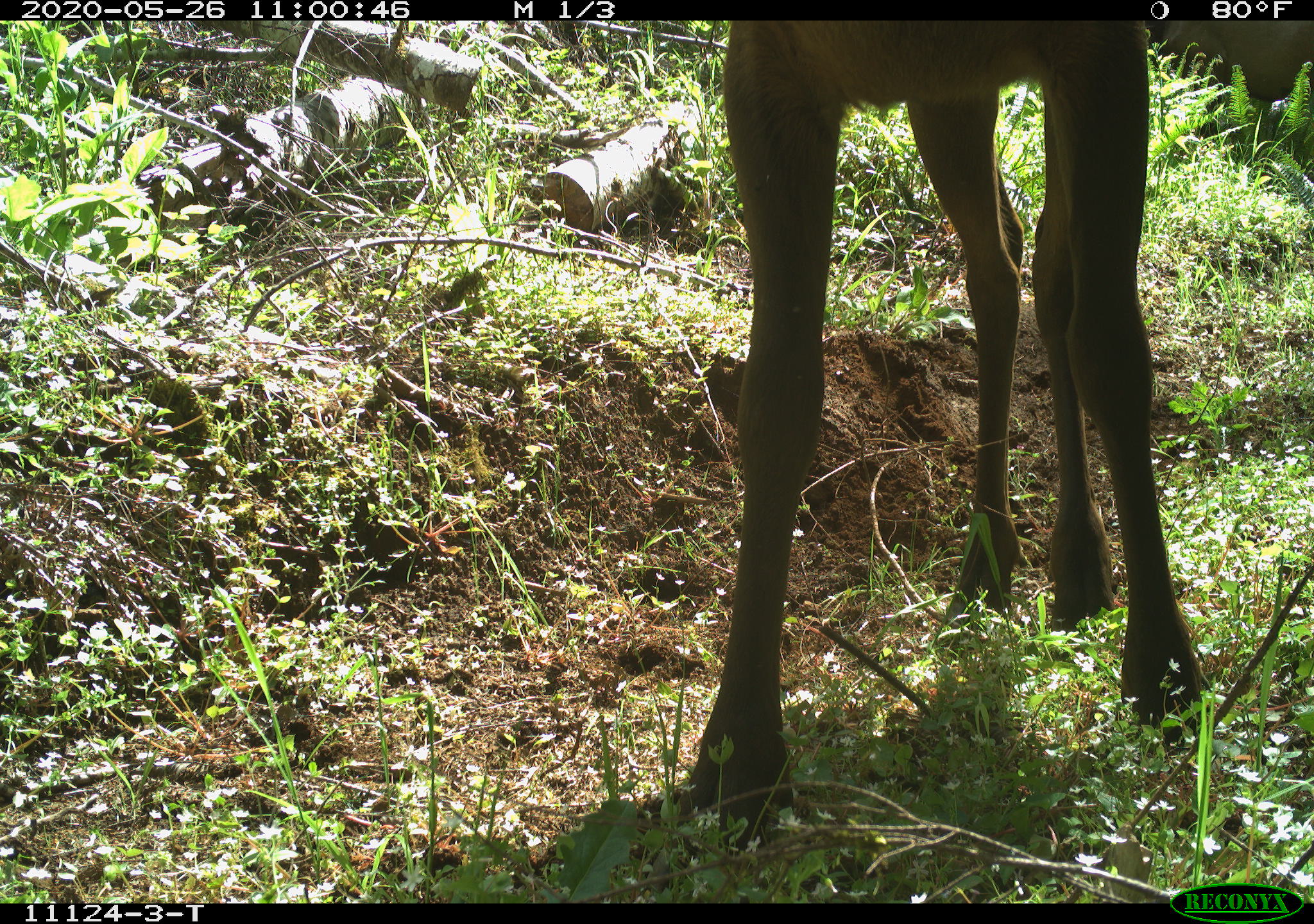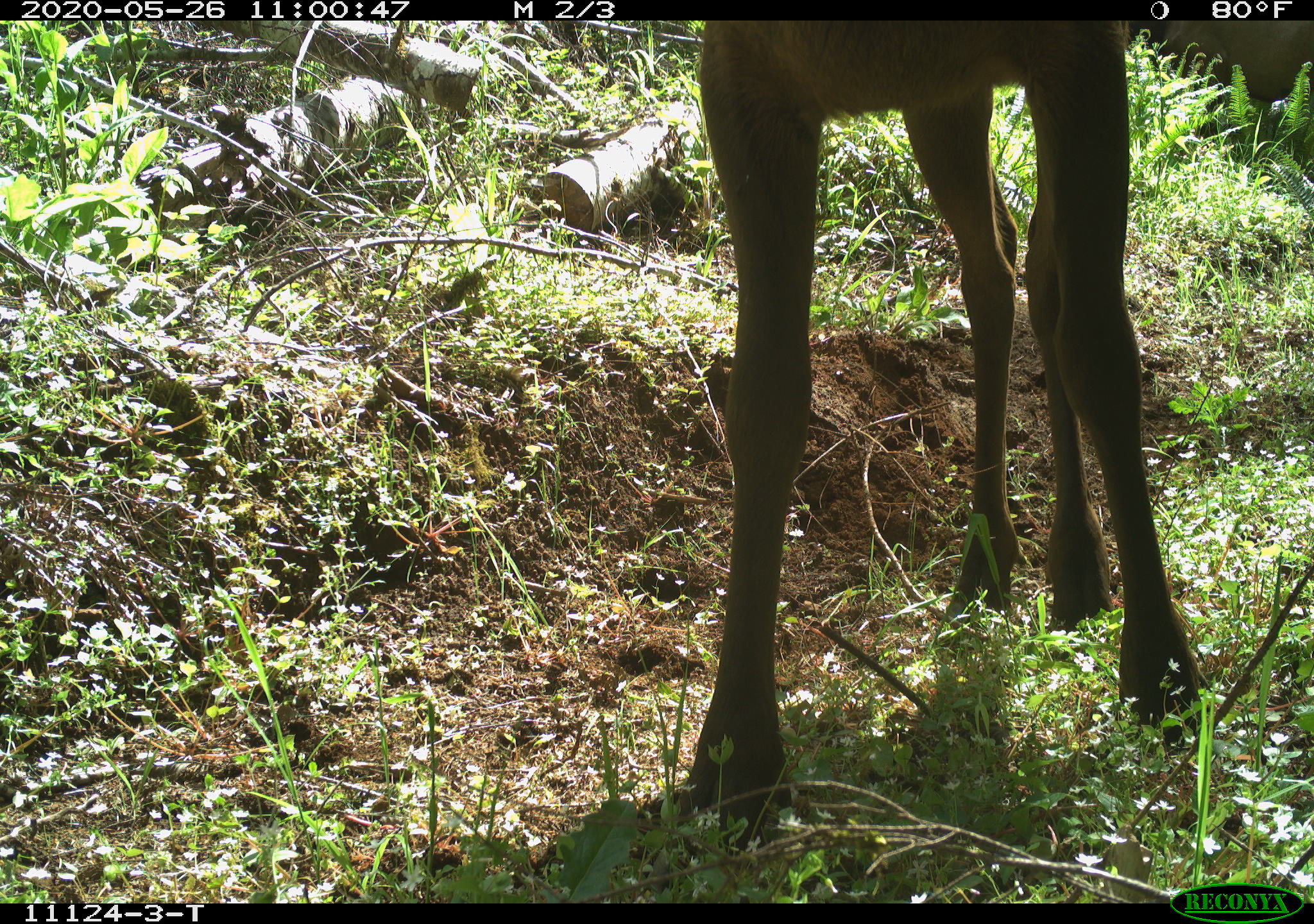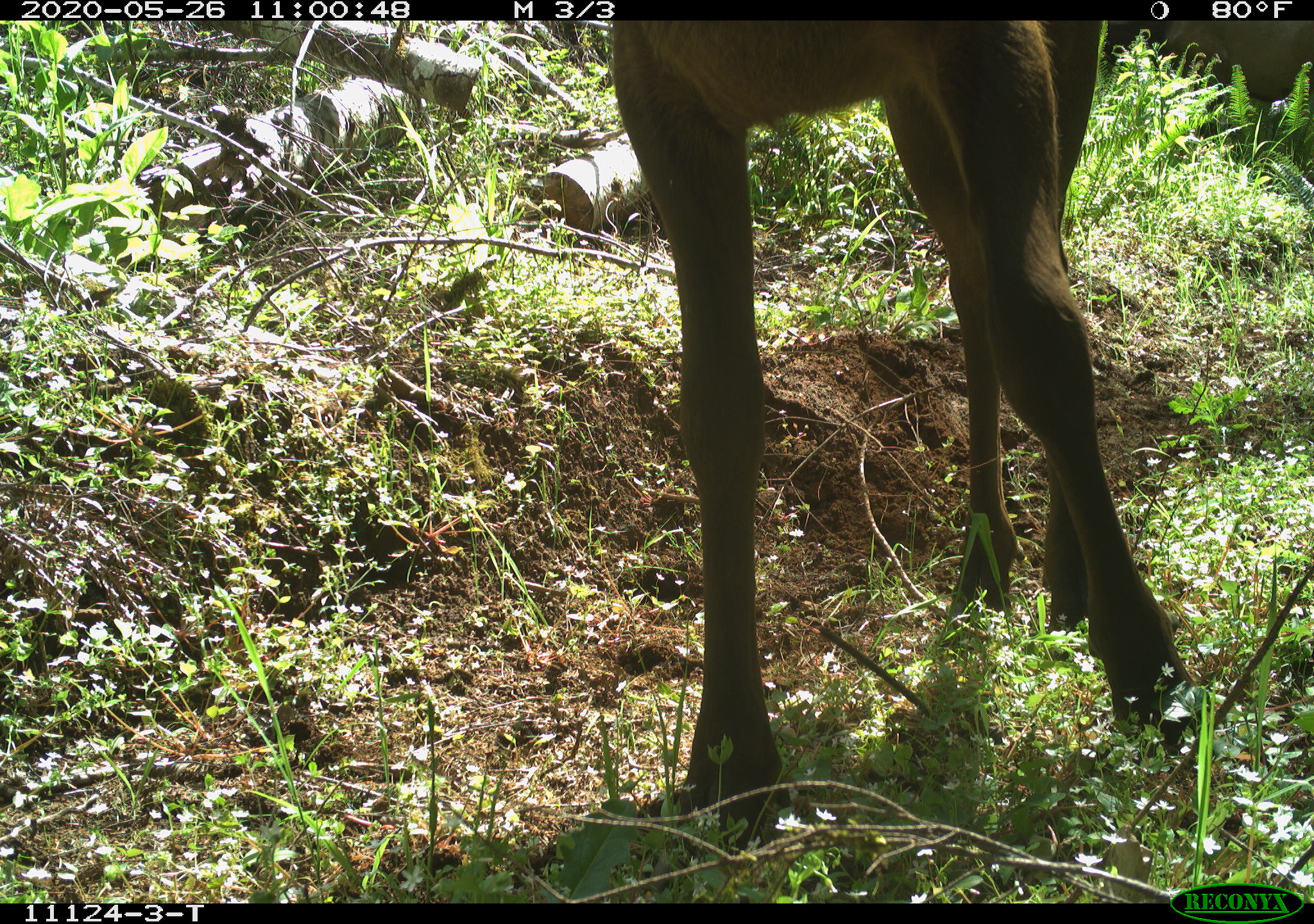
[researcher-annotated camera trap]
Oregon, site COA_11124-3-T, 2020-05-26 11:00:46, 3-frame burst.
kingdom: Animalia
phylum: Chordata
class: Mammalia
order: Artiodactyla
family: Cervidae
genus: Cervus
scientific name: Cervus canadensis roosevelti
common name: roosevelt elk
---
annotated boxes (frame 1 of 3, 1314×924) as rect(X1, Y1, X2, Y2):
roosevelt elk: rect(666, 24, 1208, 841)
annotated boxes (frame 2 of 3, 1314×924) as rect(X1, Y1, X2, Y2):
roosevelt elk: rect(663, 26, 1217, 850)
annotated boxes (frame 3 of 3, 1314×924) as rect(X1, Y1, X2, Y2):
roosevelt elk: rect(601, 24, 1208, 856)